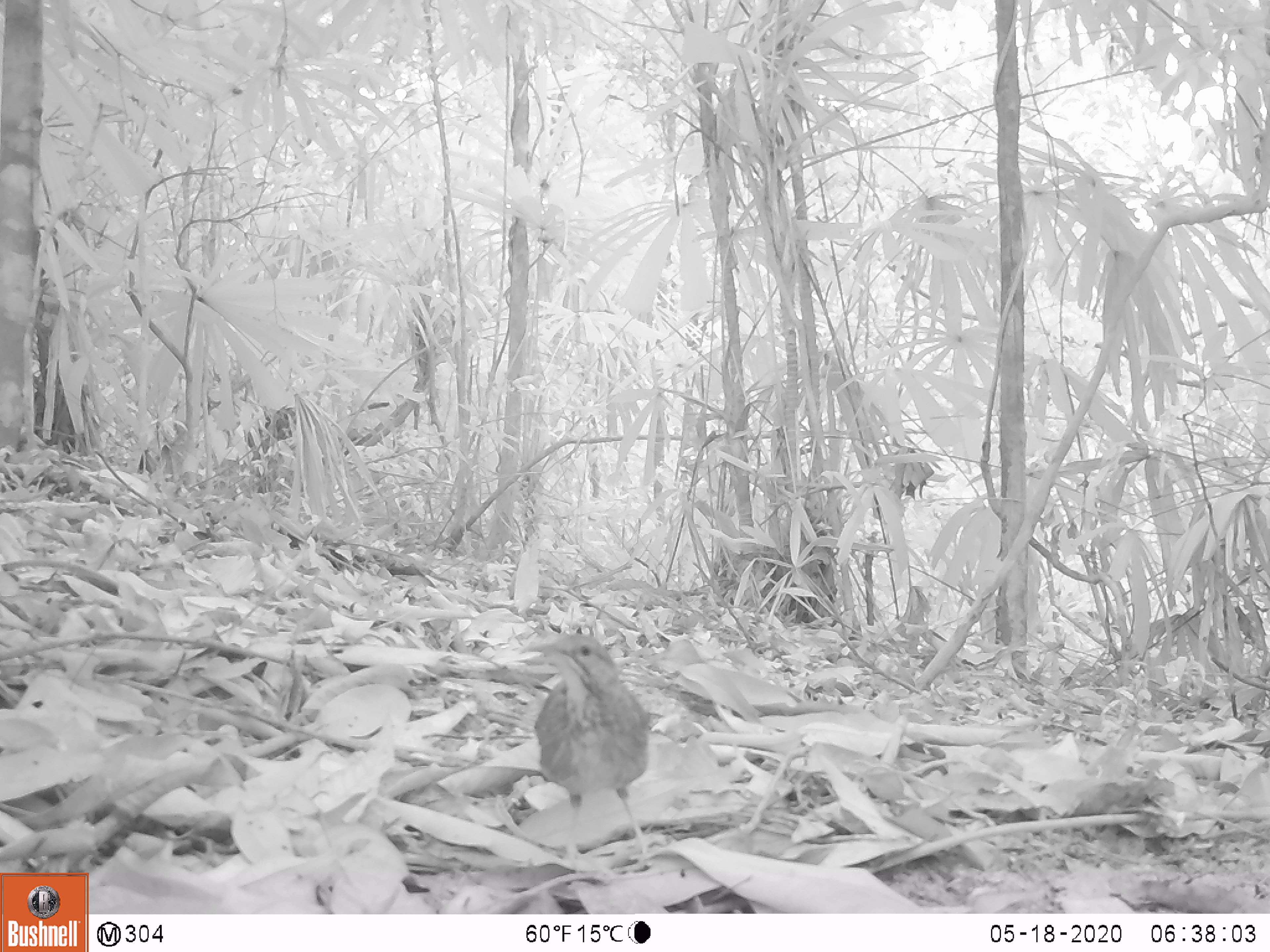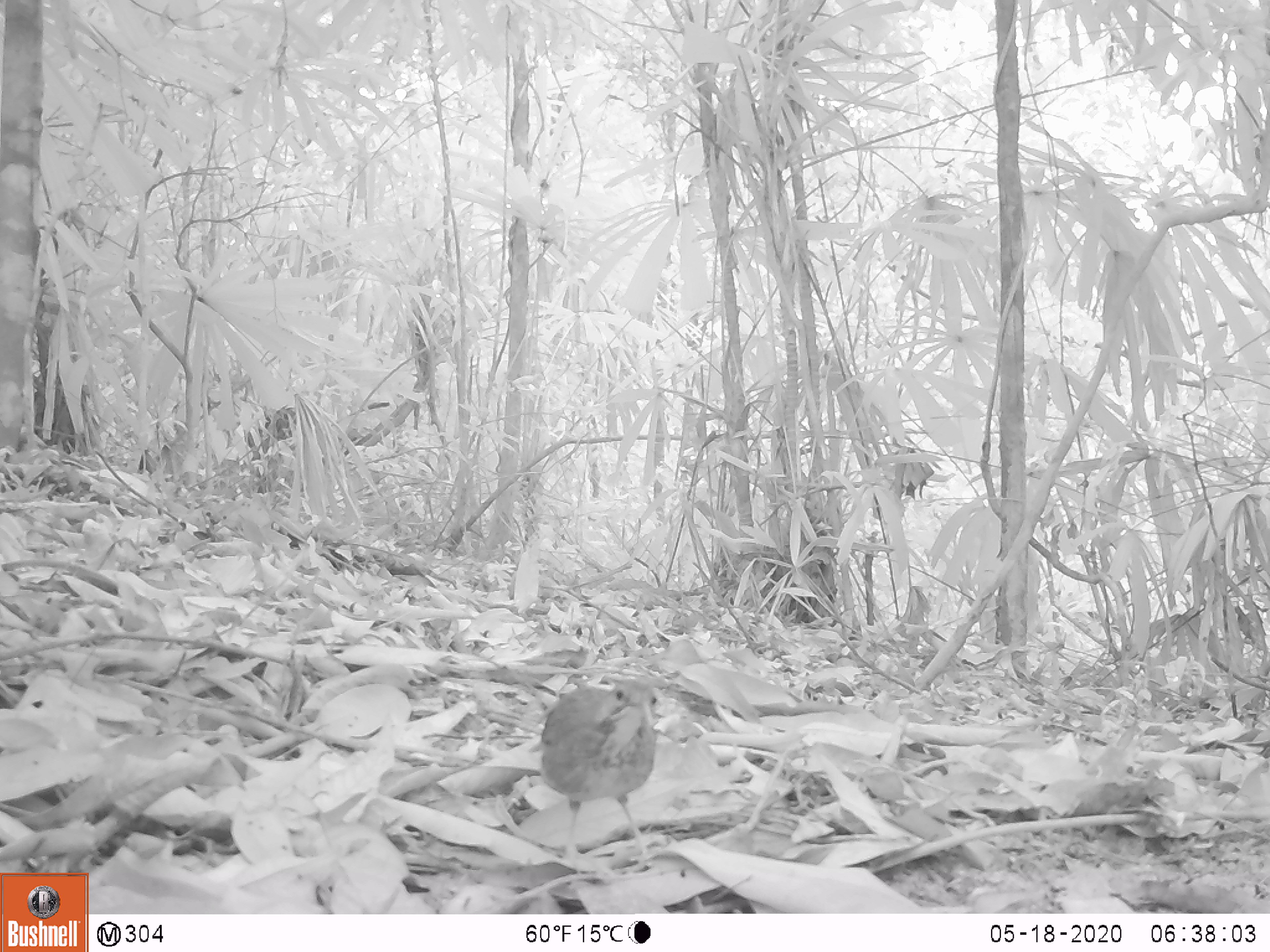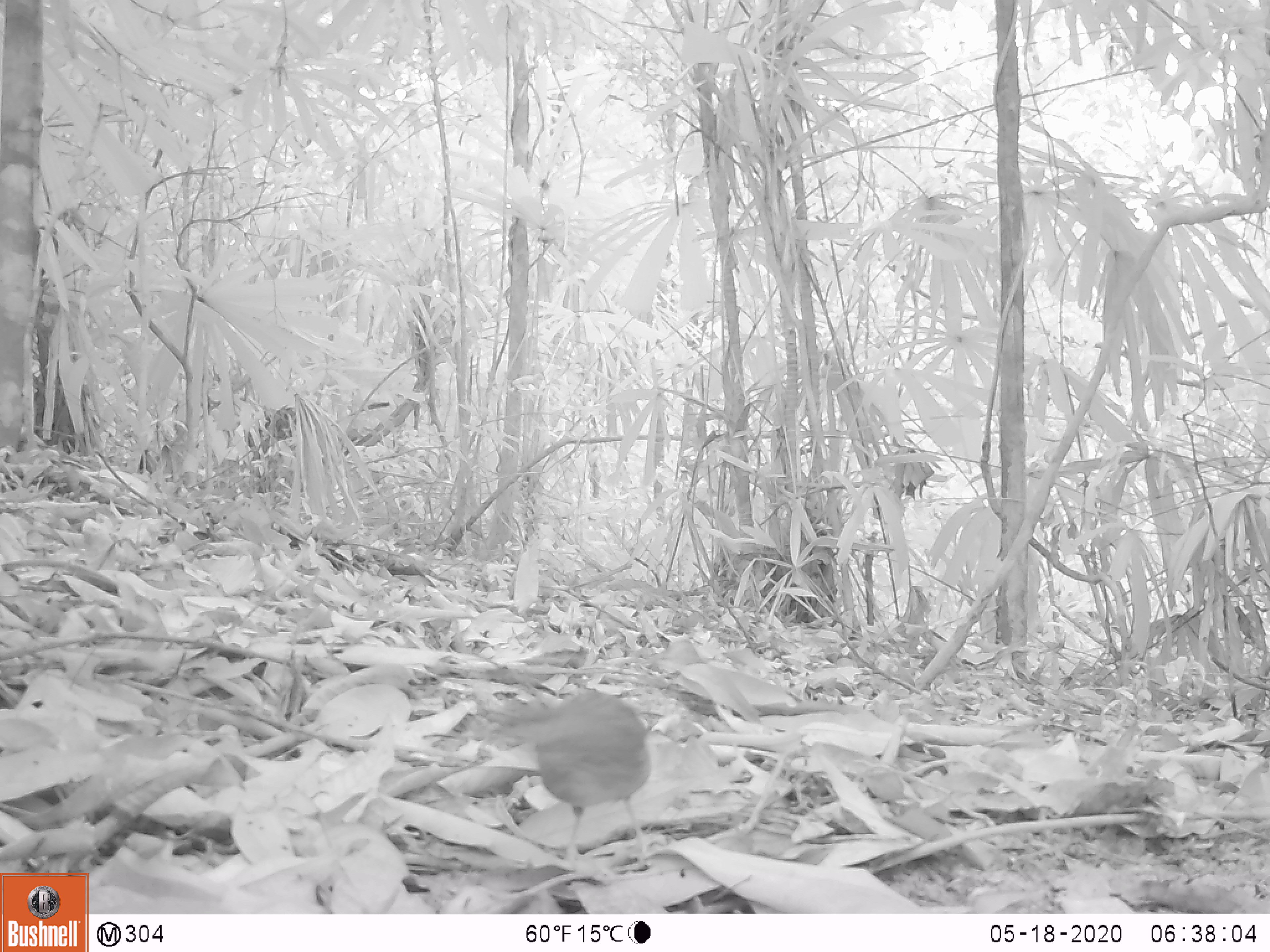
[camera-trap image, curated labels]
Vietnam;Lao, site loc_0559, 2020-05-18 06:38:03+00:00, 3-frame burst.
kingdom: Animalia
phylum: Chordata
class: Aves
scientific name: Aves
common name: bird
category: unidentified bird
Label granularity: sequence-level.